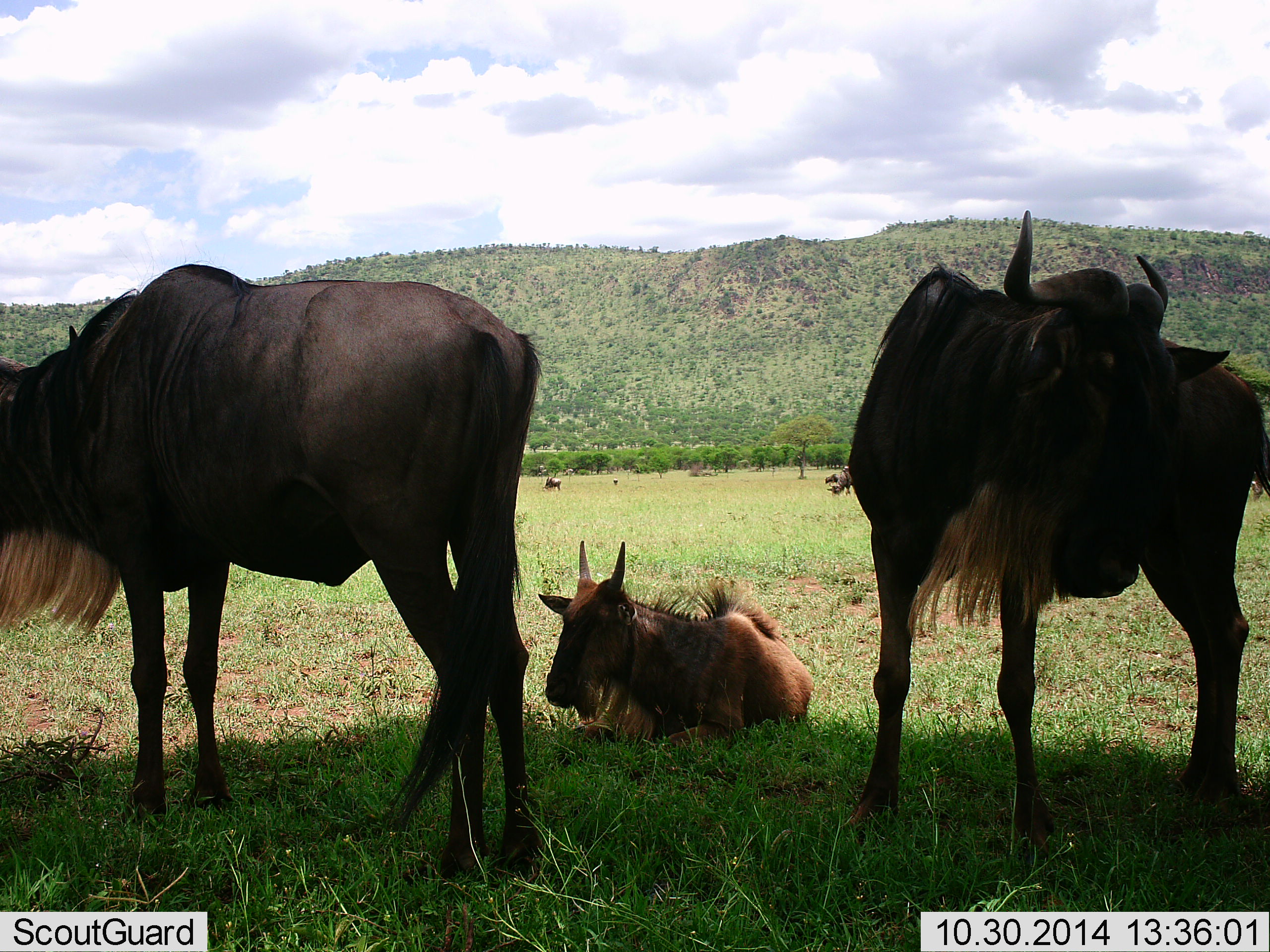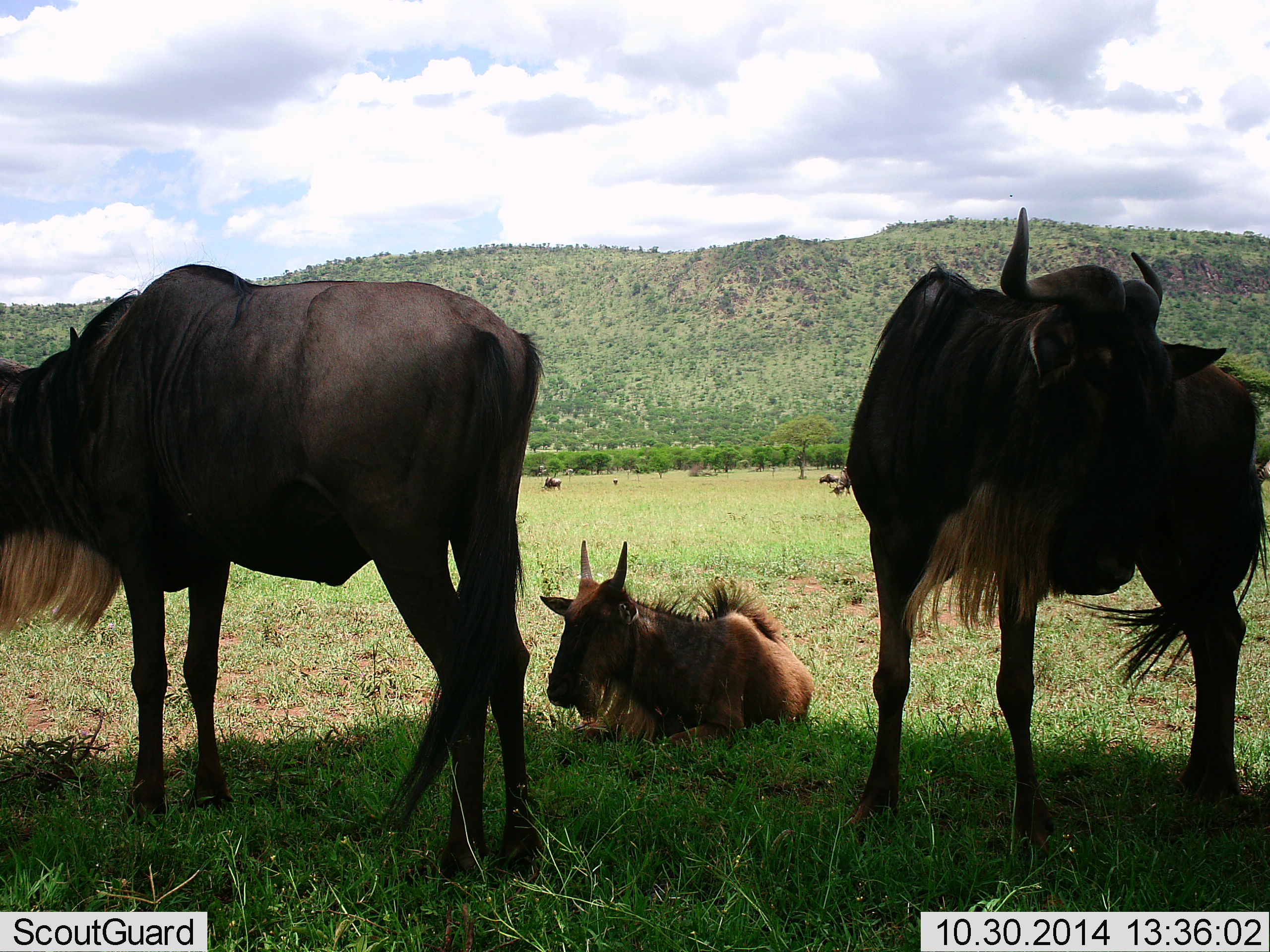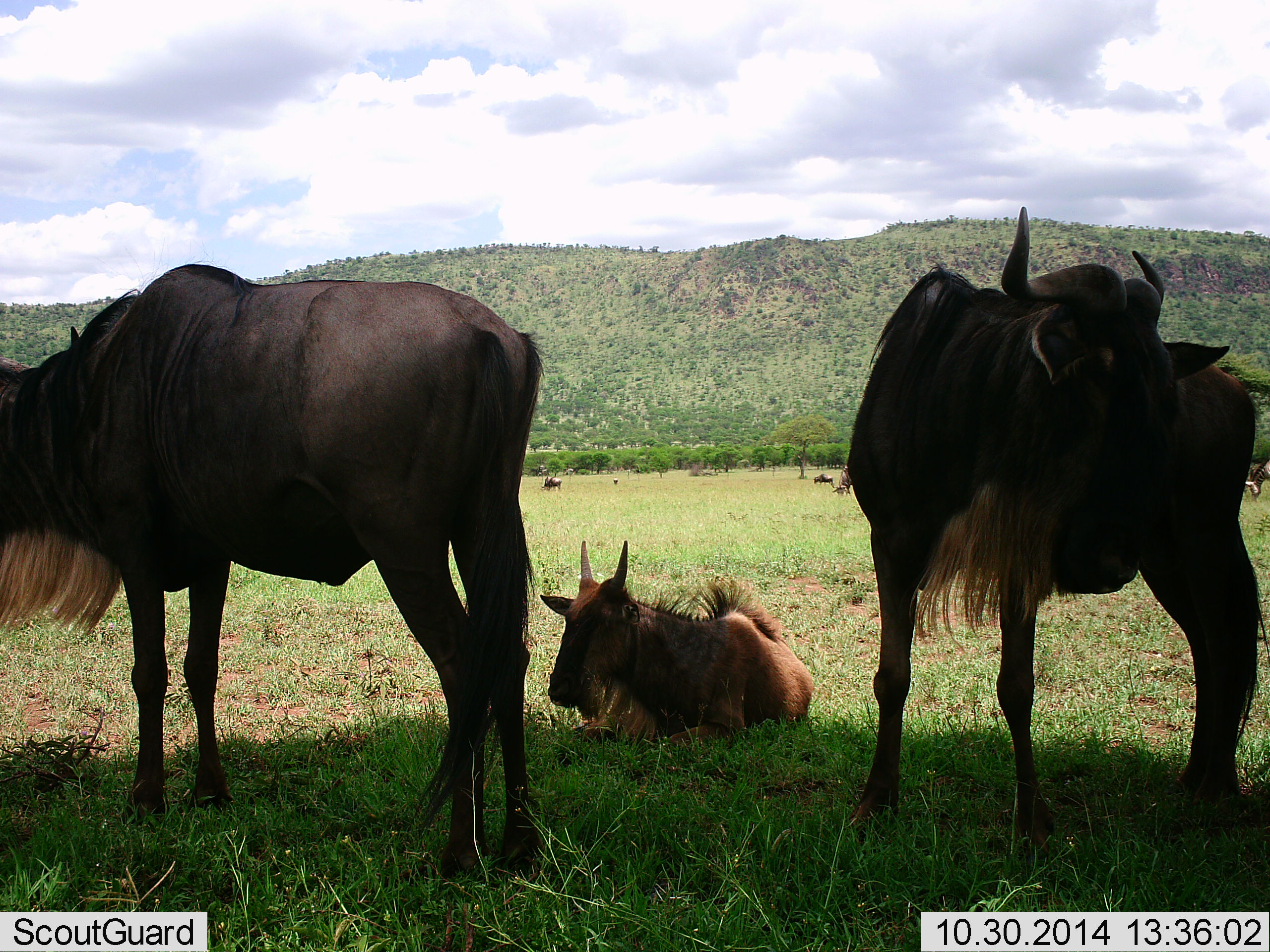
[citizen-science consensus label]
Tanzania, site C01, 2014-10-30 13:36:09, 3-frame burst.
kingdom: Animalia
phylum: Chordata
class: Mammalia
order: Artiodactyla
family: Bovidae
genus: Connochaetes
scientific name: Connochaetes taurinus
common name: blue wildebeest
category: wildebeest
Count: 3.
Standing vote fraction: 100%.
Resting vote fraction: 100%.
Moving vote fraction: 18%.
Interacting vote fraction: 0%.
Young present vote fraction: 45%.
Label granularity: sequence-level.